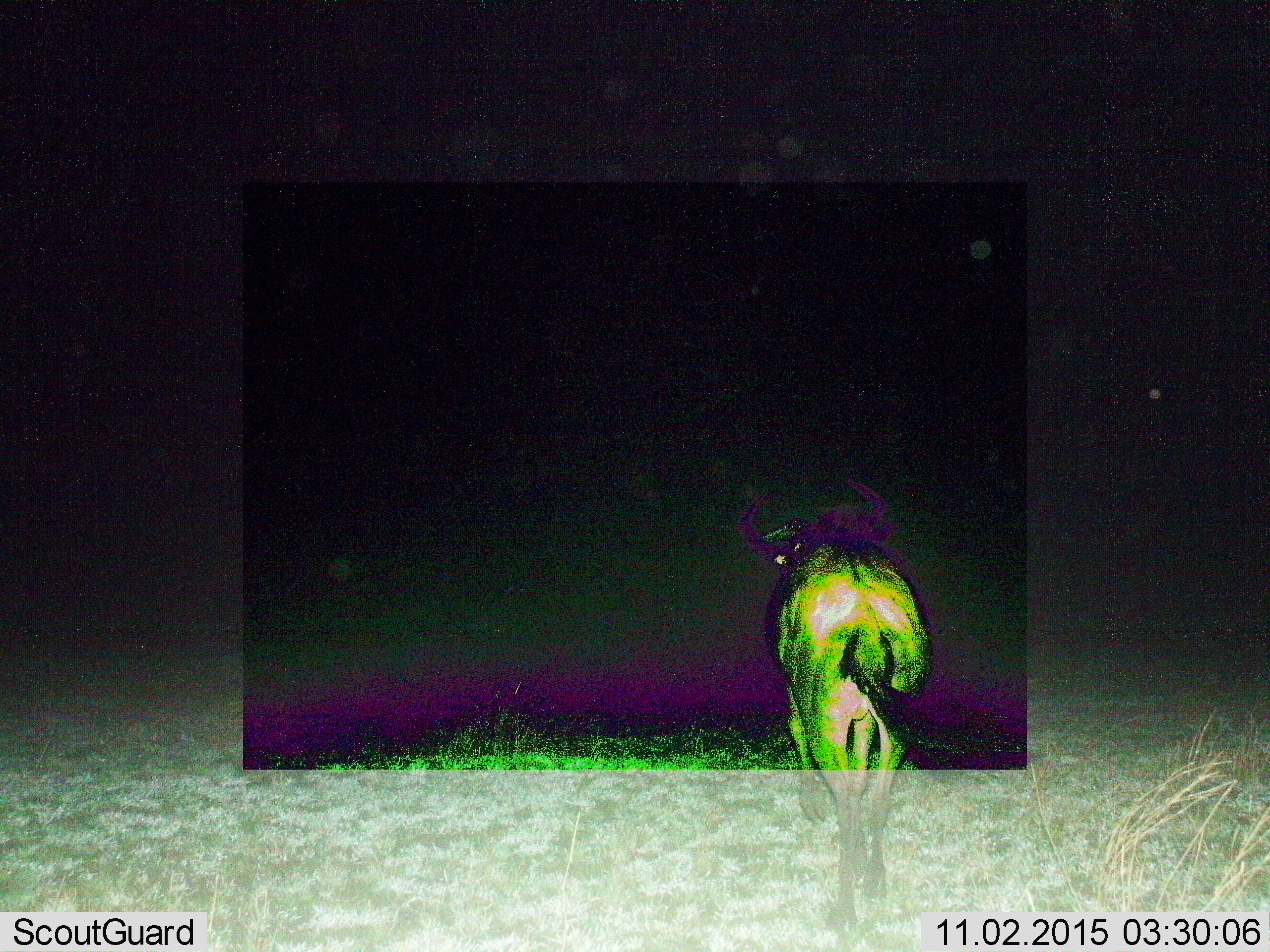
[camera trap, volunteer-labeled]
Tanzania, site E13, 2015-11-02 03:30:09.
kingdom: Animalia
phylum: Chordata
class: Mammalia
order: Artiodactyla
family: Bovidae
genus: Connochaetes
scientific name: Connochaetes taurinus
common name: blue wildebeest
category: wildebeest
Wildebeest (blue wildebeest) (Connochaetes taurinus), count 1. Behavior (volunteer vote fractions): standing 21%, resting 0%, moving 86%, interacting 0%. Young present (vote fraction): 0%. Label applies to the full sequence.